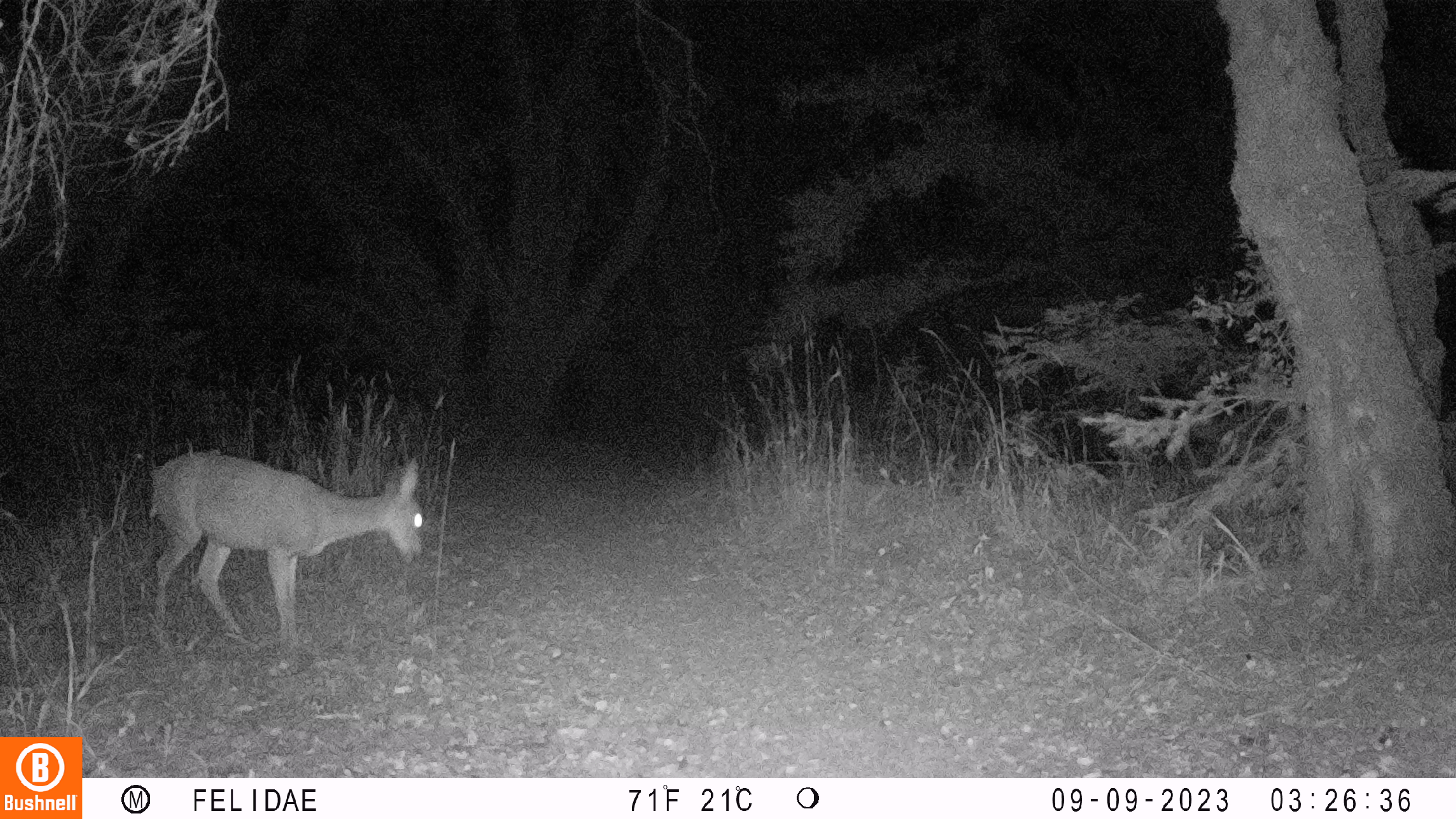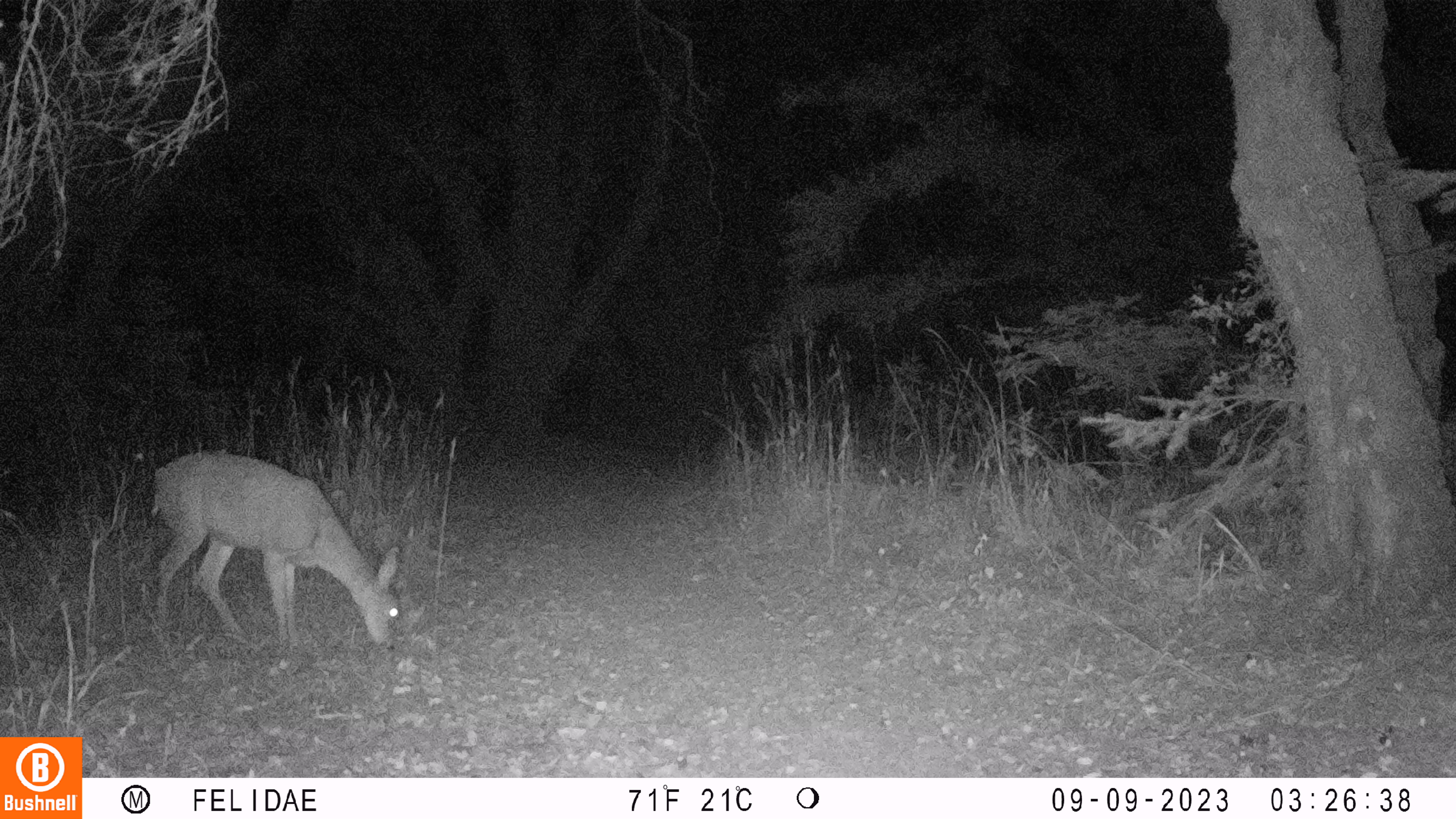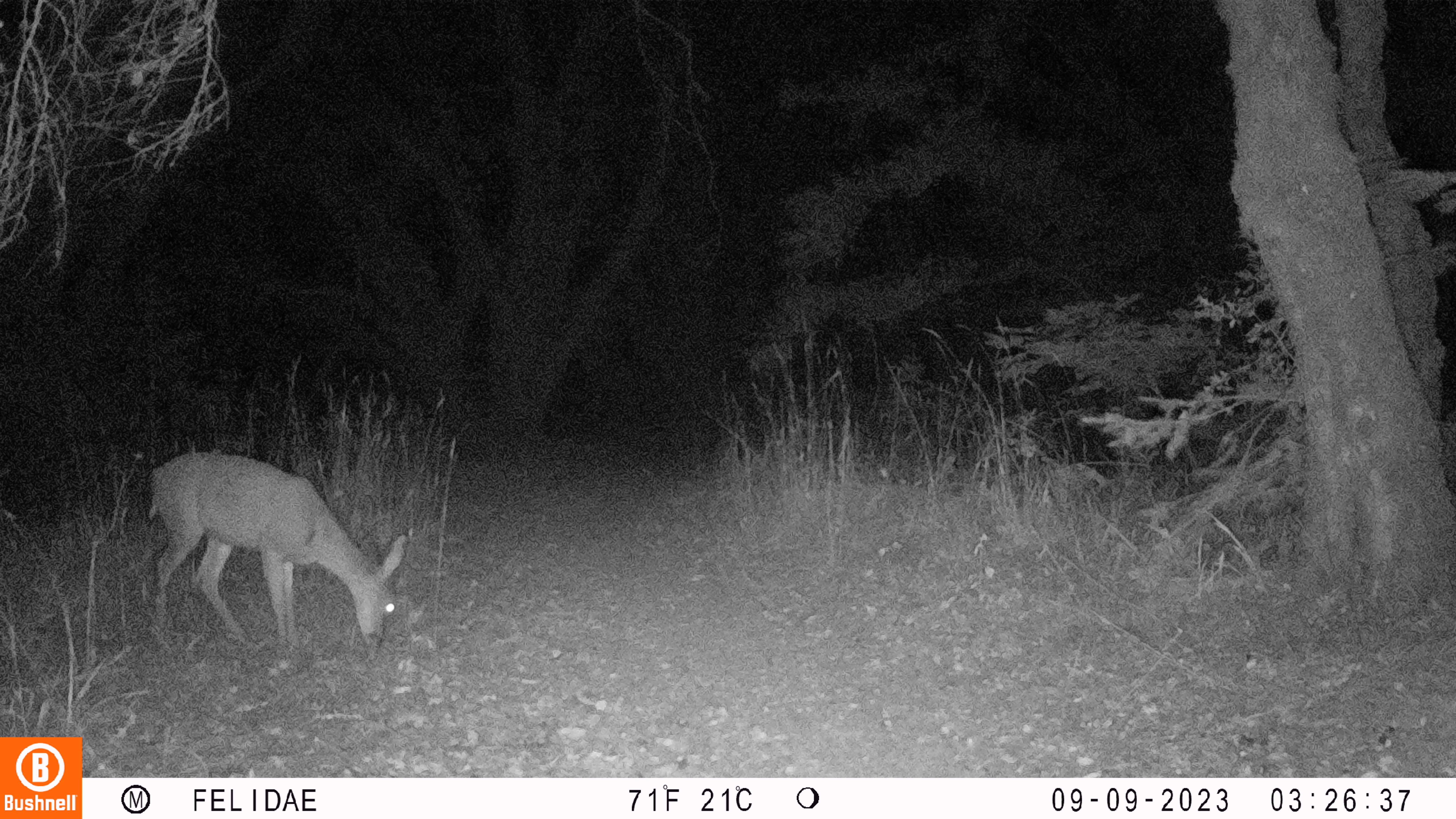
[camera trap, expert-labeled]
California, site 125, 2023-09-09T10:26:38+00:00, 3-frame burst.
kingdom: Animalia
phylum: Chordata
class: Mammalia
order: Artiodactyla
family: Cervidae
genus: Odocoileus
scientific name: Odocoileus hemionus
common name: mule deer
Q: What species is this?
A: Mule deer (Odocoileus hemionus).